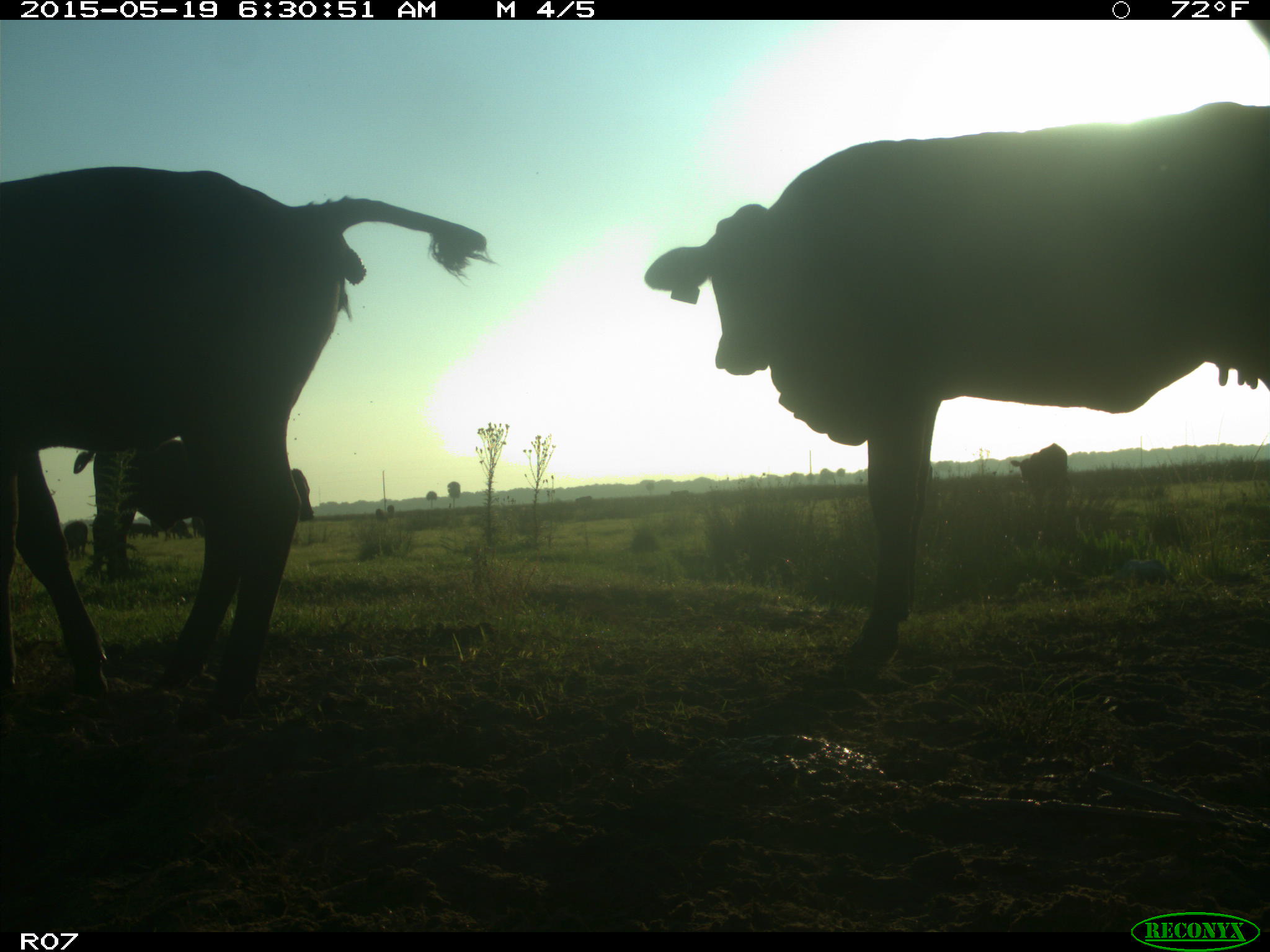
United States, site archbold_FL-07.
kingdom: Animalia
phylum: Chordata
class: Mammalia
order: Artiodactyla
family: Bovidae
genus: Bos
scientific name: Bos taurus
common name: domestic cow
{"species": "Bos taurus (domestic cow)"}